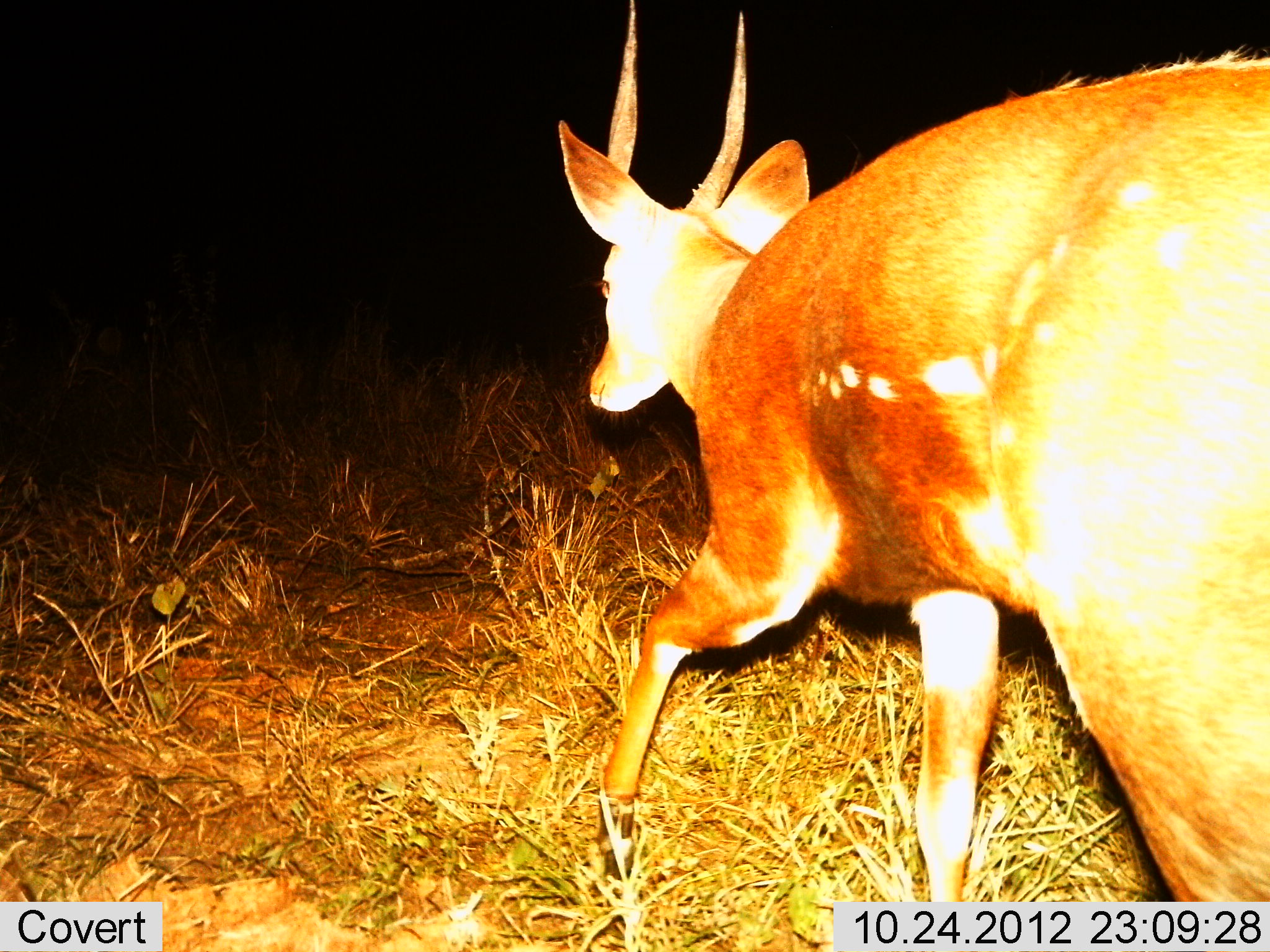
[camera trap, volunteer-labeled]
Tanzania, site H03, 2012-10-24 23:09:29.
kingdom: Animalia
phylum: Chordata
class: Mammalia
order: Artiodactyla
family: Bovidae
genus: Tragelaphus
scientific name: Tragelaphus scriptus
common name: bushbuck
Bushbuck (Tragelaphus scriptus), count 1. Behavior (volunteer vote fractions): standing 30%, resting 0%, moving 80%, interacting 0%. Young present (vote fraction): 0%. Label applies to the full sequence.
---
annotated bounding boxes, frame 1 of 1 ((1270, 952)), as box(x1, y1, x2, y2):
animal: box(559, 1, 1270, 949)